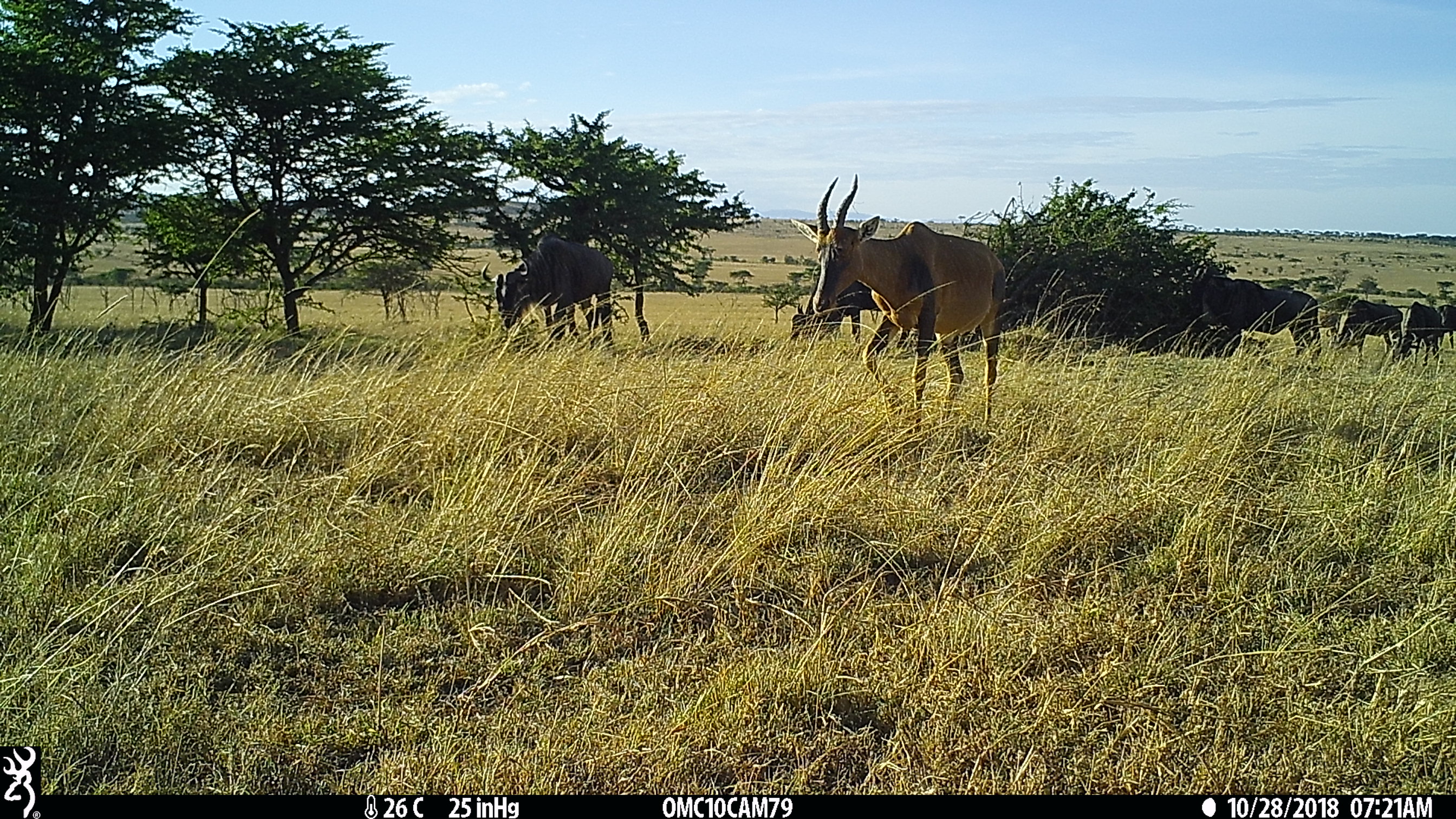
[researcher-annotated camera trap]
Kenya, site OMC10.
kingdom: Animalia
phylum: Chordata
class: Mammalia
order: Artiodactyla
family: Bovidae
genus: Connochaetes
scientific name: Connochaetes taurinus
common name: blue wildebeest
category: wildebeest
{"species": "wildebeest (blue wildebeest) (Connochaetes taurinus)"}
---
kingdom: Animalia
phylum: Chordata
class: Mammalia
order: Artiodactyla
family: Bovidae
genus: Damaliscus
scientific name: Damaliscus lunatus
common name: topi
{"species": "topi (Damaliscus lunatus)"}